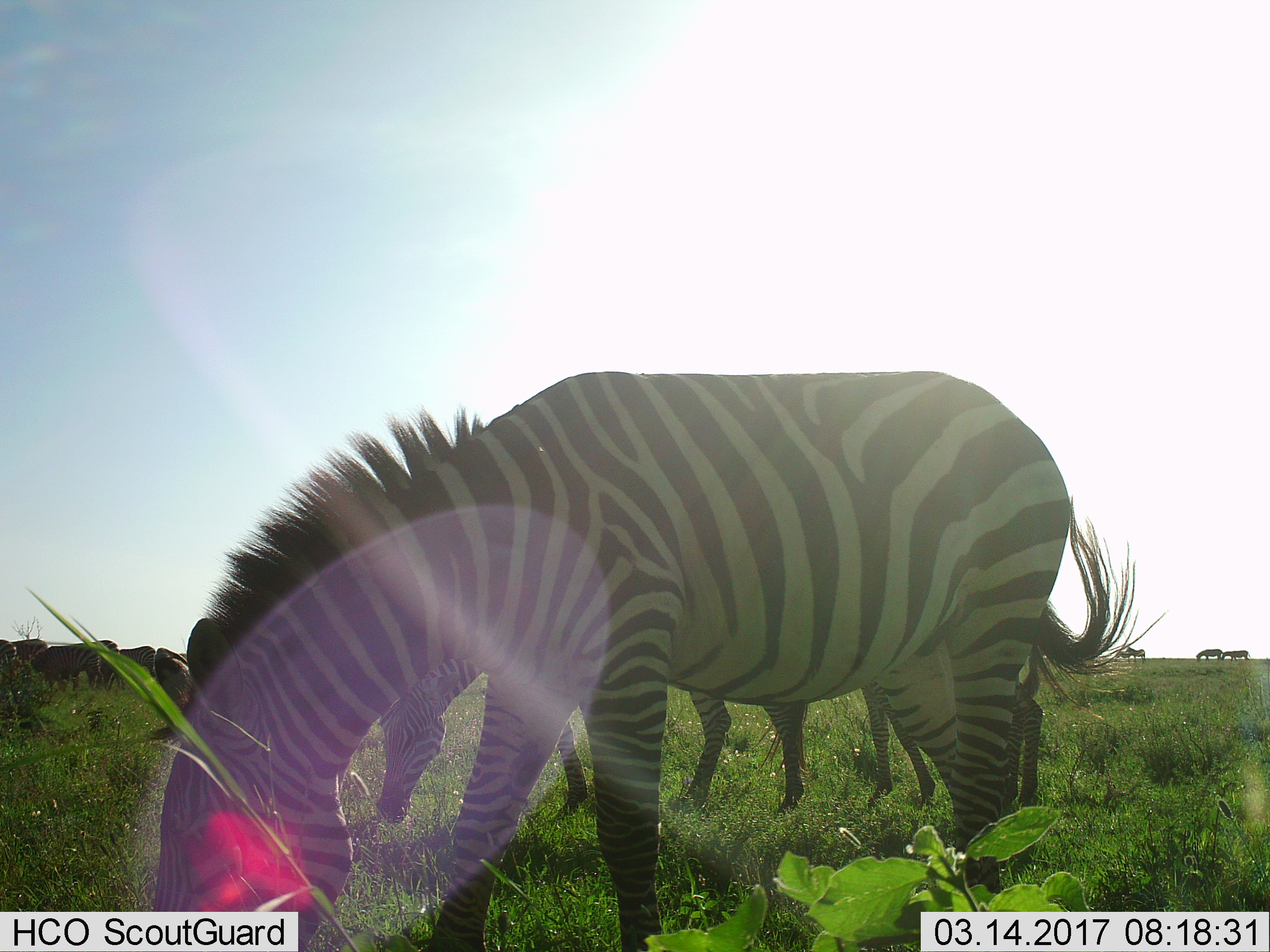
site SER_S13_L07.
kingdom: Animalia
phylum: Chordata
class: Mammalia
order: Perissodactyla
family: Equidae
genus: Equus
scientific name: Equus quagga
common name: plains zebra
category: zebraplains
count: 11-50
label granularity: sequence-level